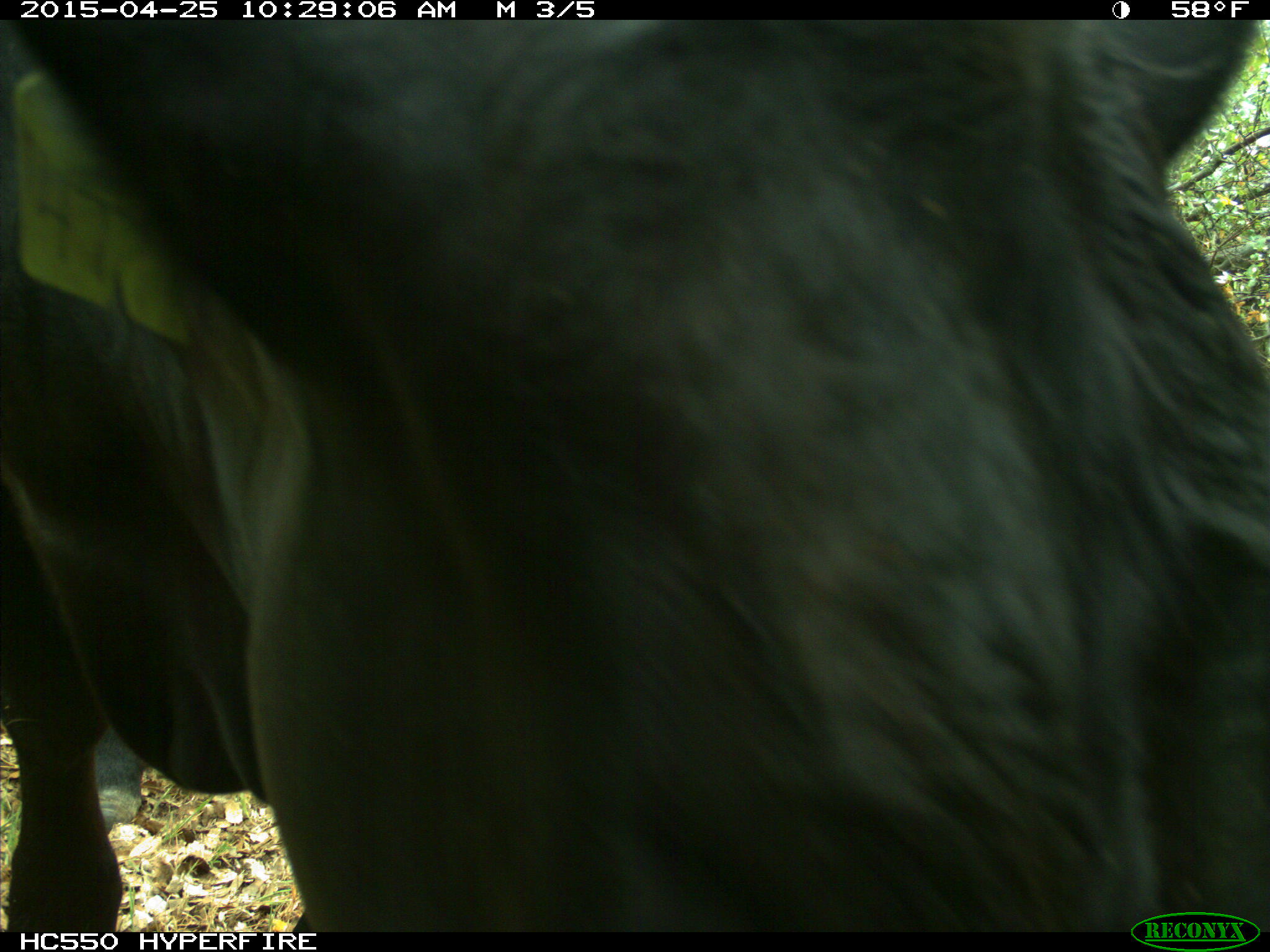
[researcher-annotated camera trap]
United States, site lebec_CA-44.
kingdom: Animalia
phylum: Chordata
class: Mammalia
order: Artiodactyla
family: Suidae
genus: Sus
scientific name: Sus scrofa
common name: wild boar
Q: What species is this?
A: Sus scrofa (wild boar).